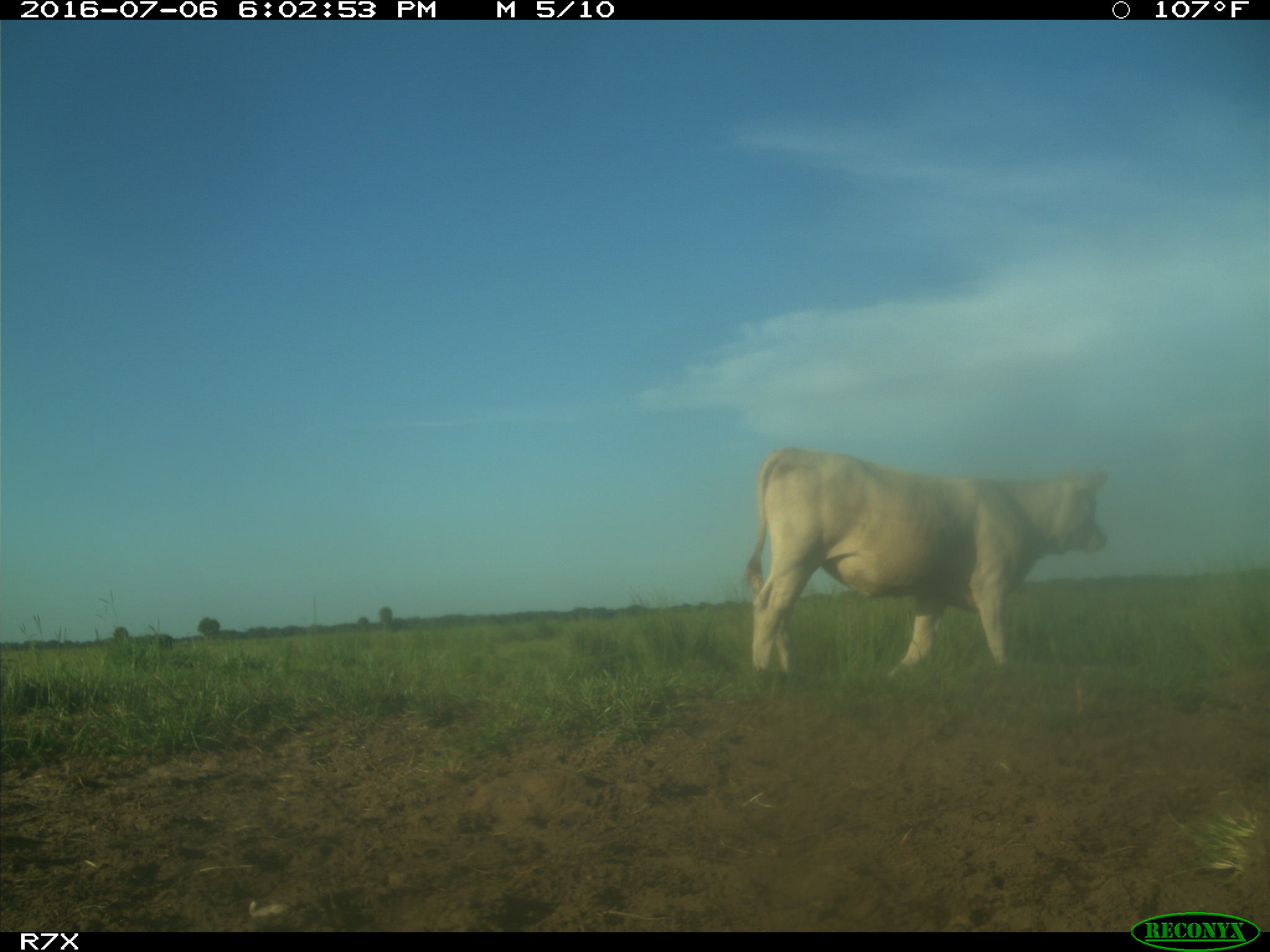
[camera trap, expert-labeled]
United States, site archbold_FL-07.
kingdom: Animalia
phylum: Chordata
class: Mammalia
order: Artiodactyla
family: Bovidae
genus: Bos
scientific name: Bos taurus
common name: domestic cow